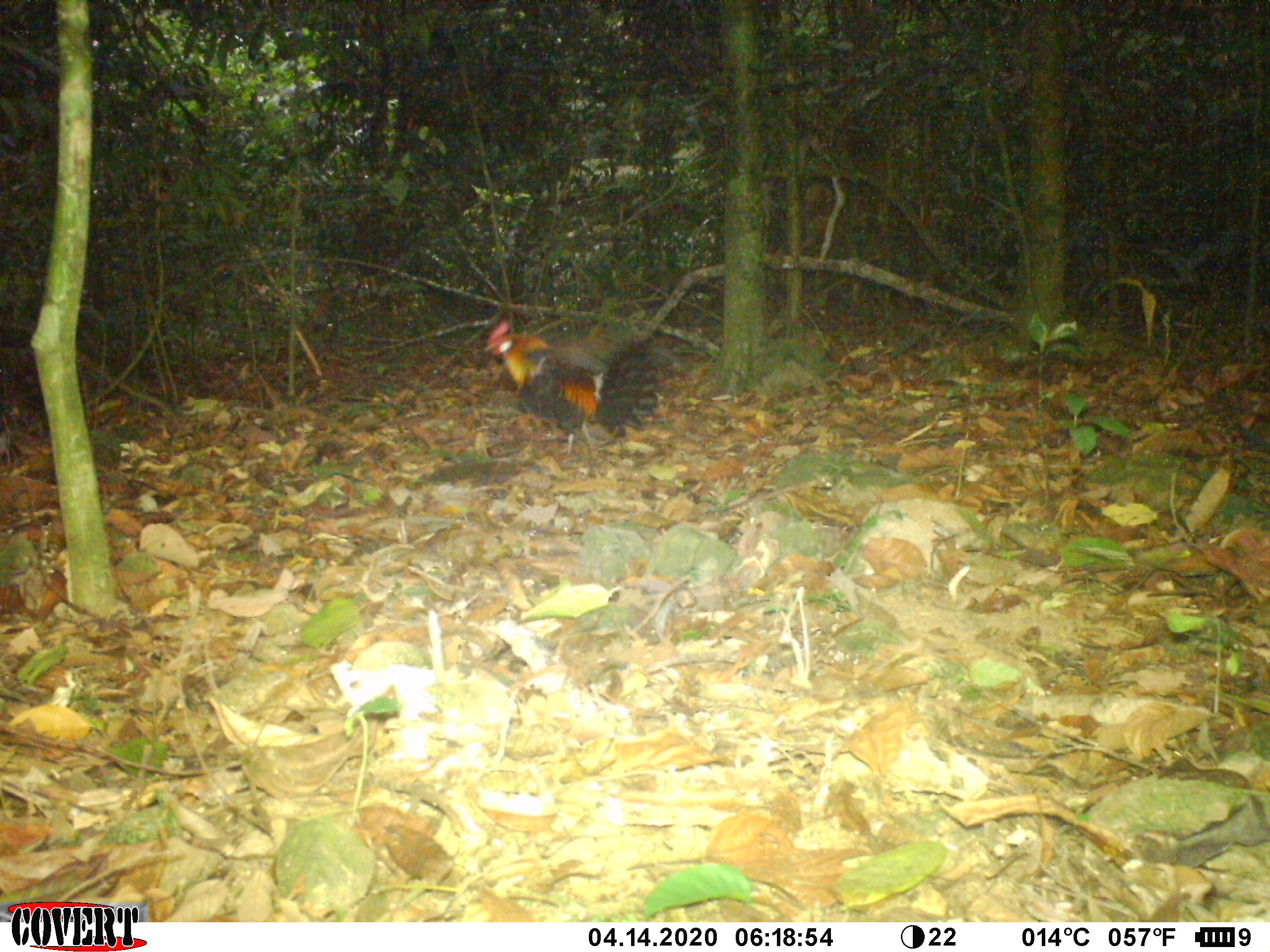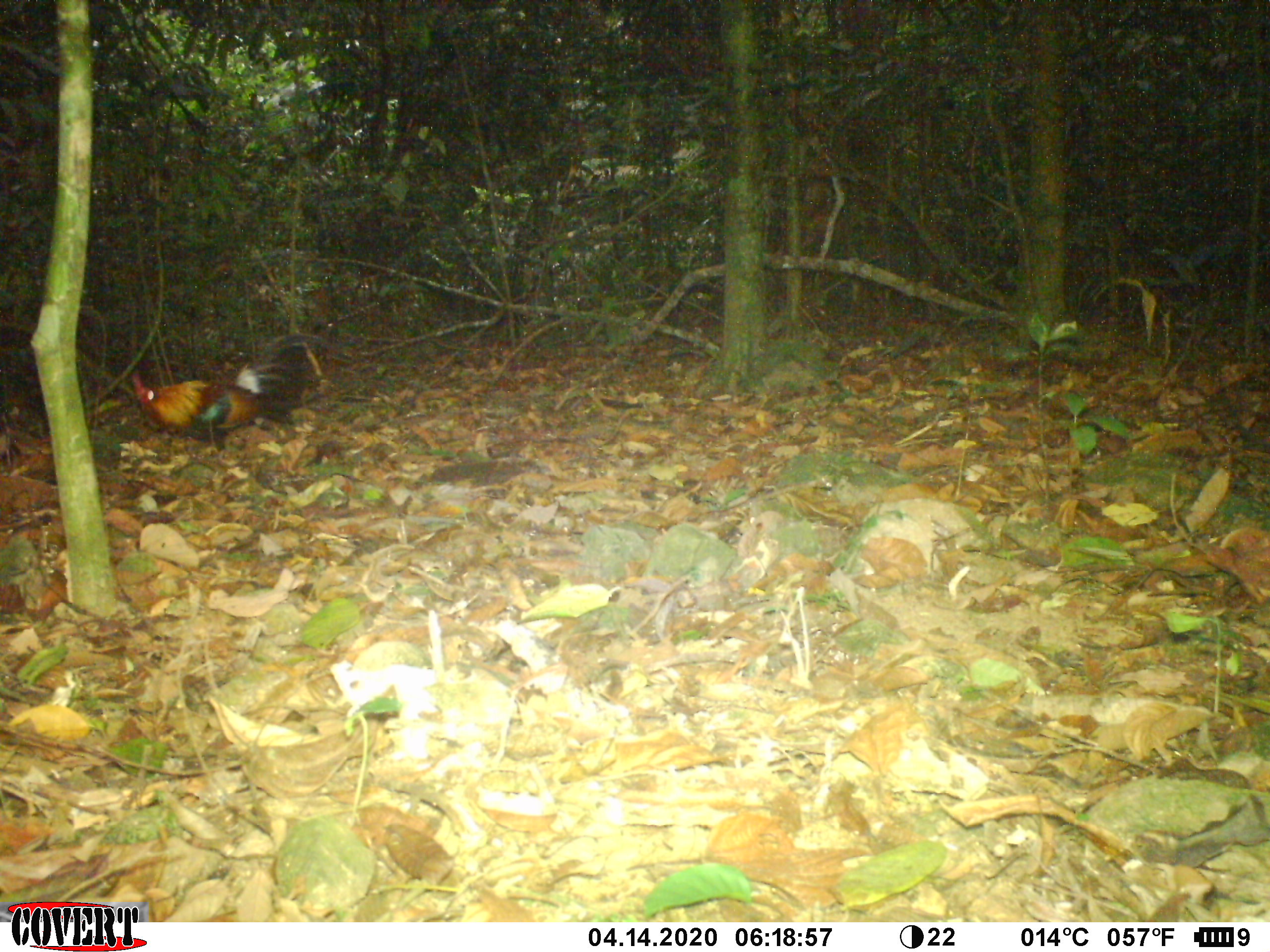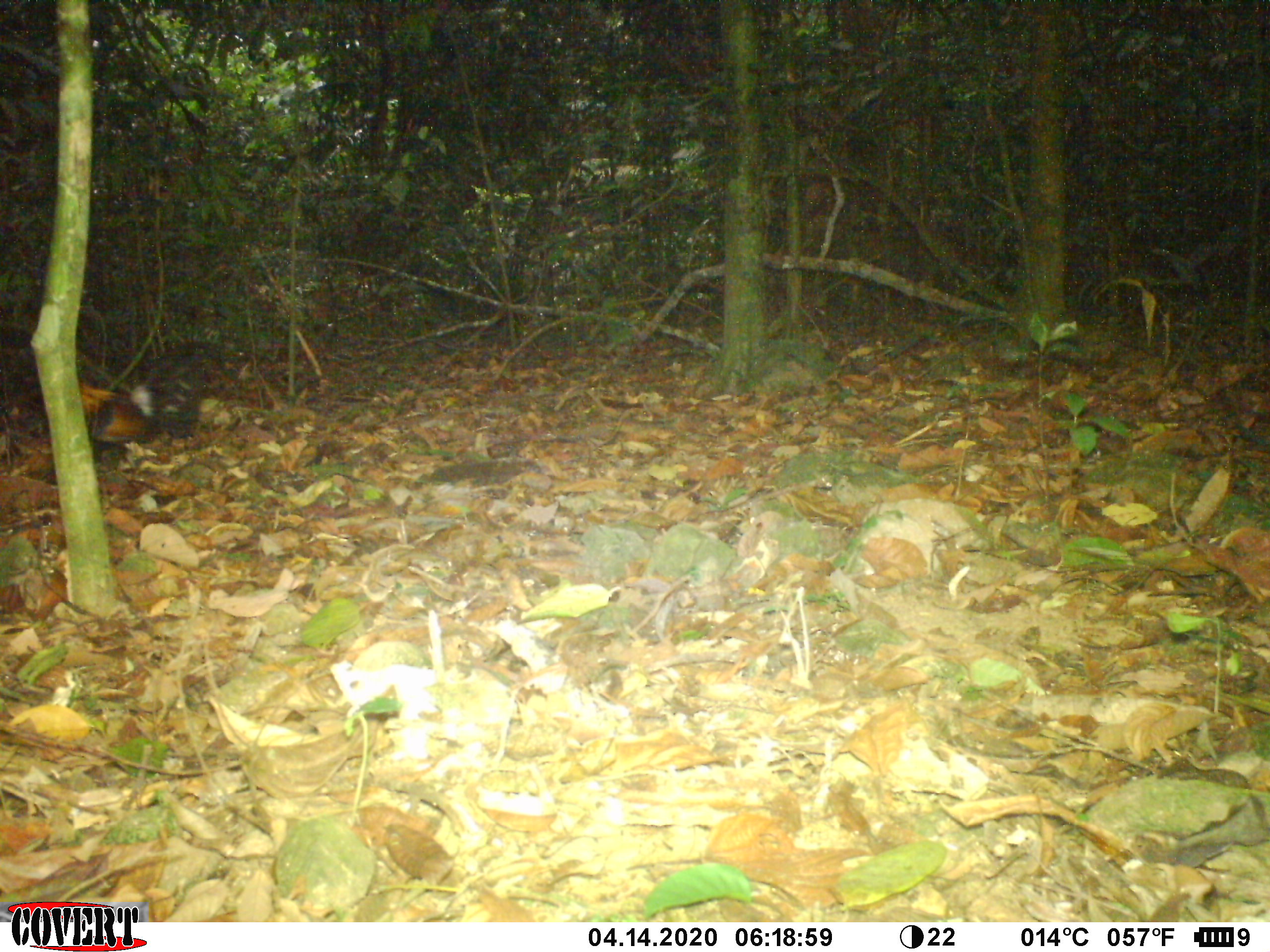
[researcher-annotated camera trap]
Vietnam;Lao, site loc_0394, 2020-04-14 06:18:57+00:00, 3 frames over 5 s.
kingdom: Animalia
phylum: Chordata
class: Aves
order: Galliformes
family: Phasianidae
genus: Gallus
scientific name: Gallus gallus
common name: red junglefowl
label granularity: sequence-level